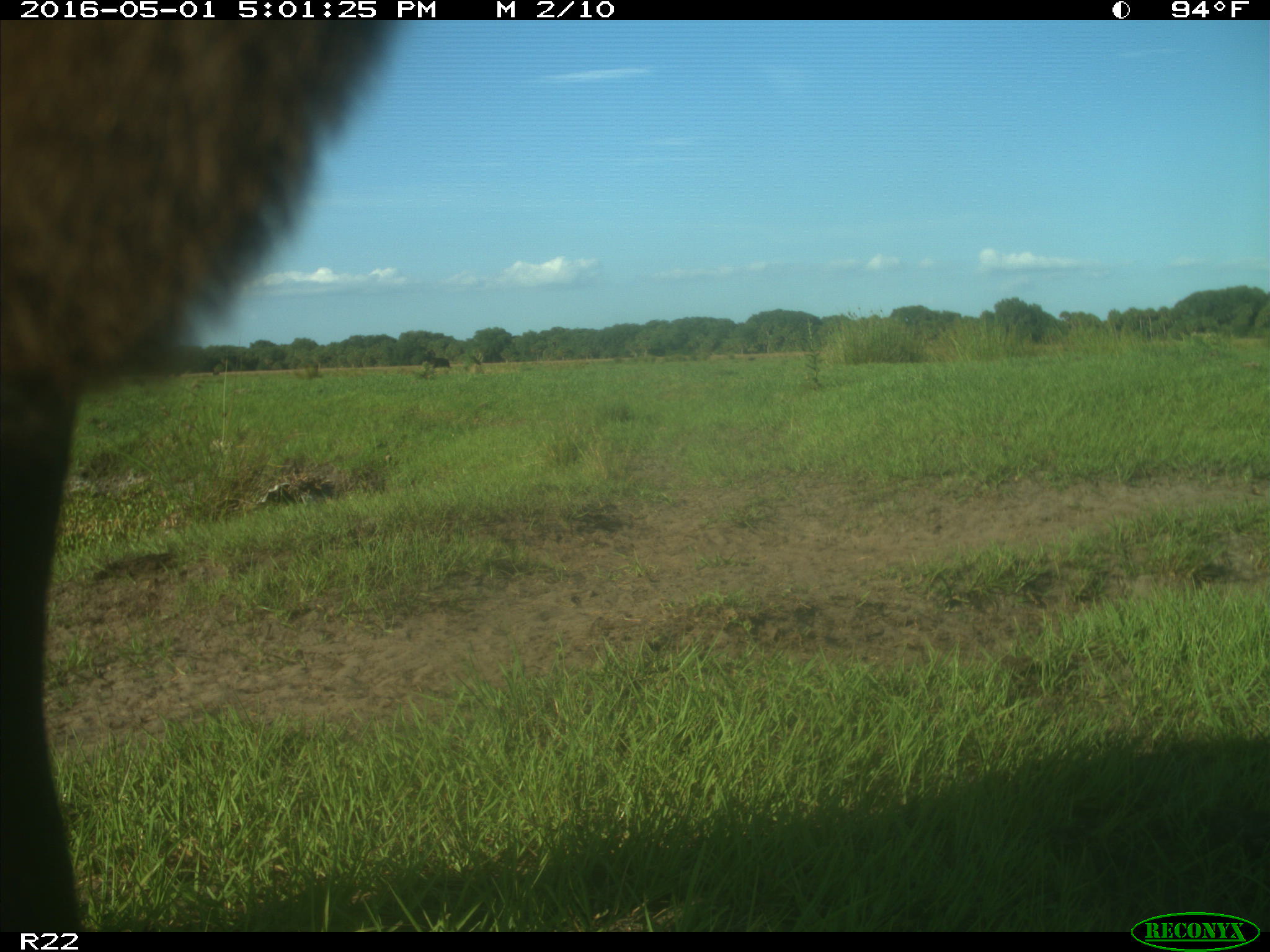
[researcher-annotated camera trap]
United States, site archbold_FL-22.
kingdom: Animalia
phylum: Chordata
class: Mammalia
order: Artiodactyla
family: Bovidae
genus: Bos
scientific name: Bos taurus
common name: domestic cow